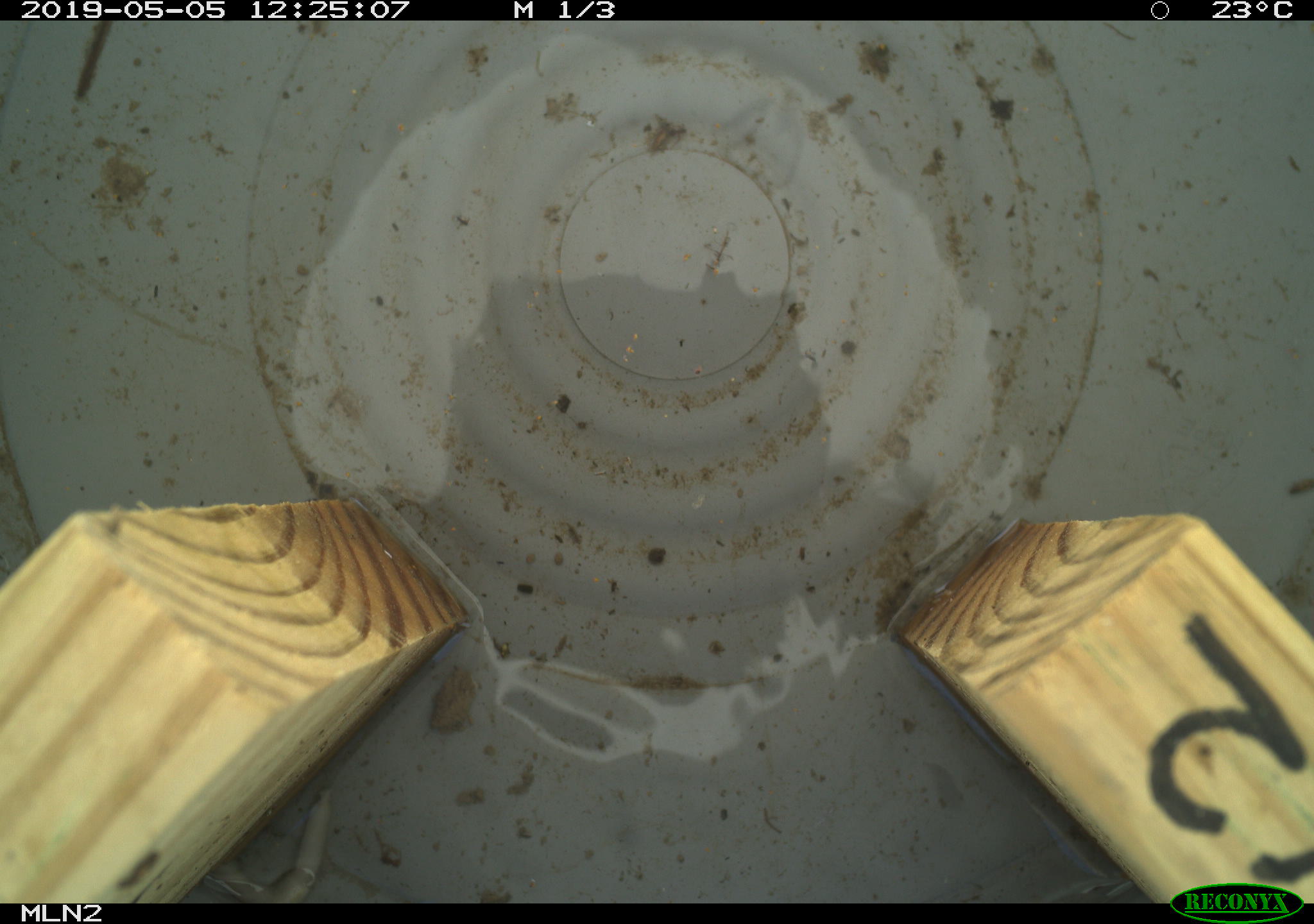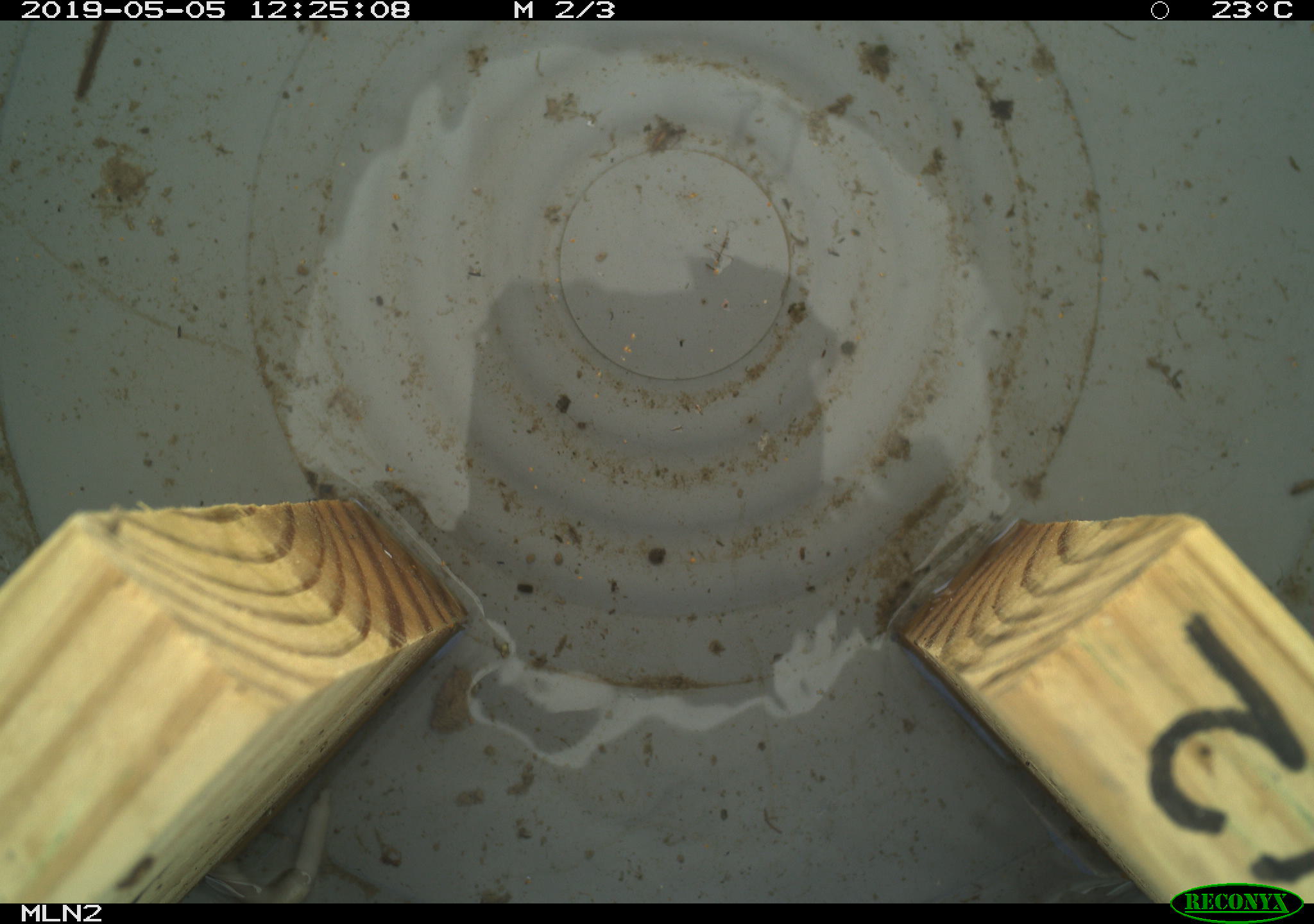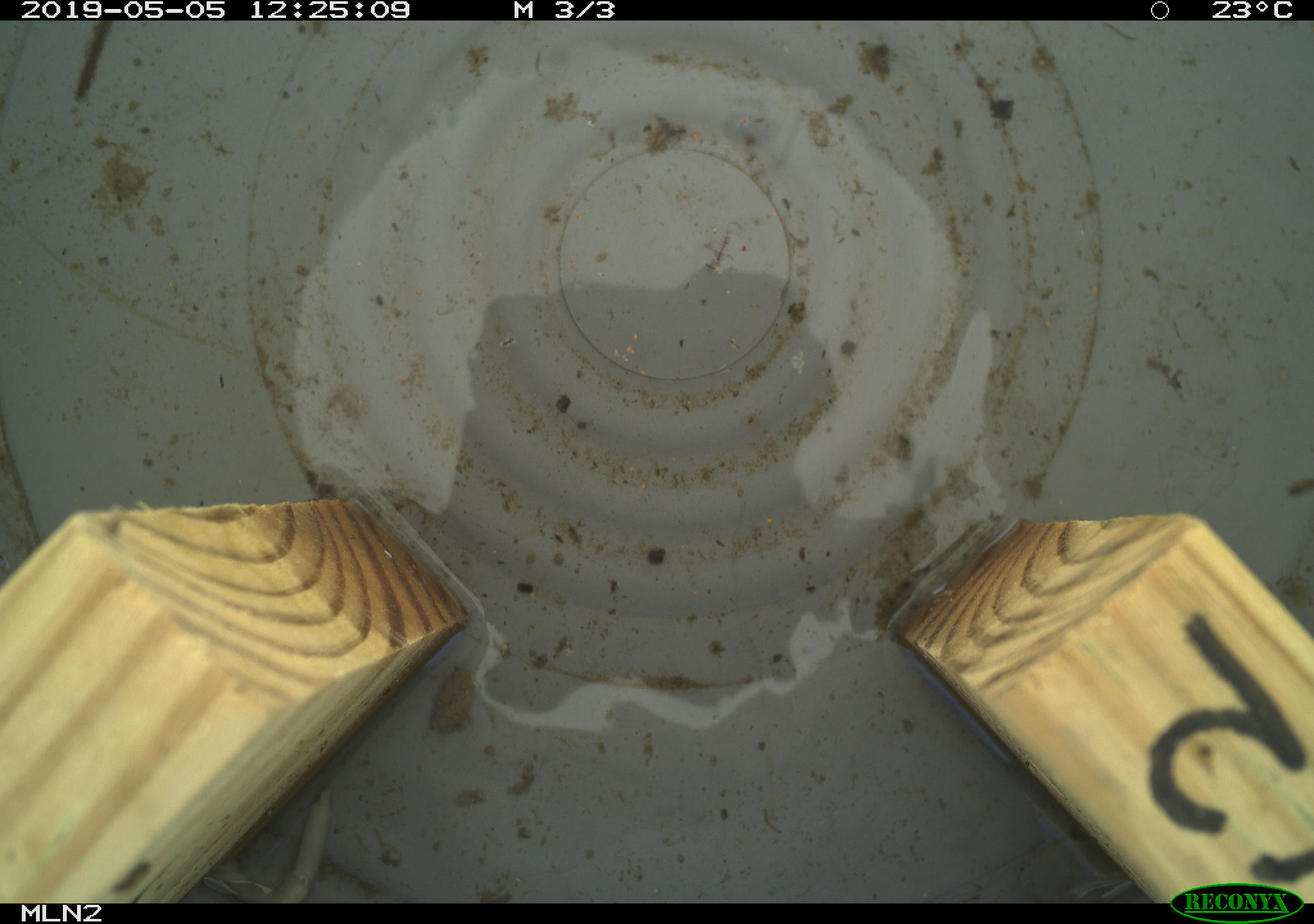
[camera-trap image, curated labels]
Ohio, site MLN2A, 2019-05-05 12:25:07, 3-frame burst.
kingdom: Animalia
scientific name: Animalia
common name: animal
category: invertebrate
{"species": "invertebrate (animal) (Animalia)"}